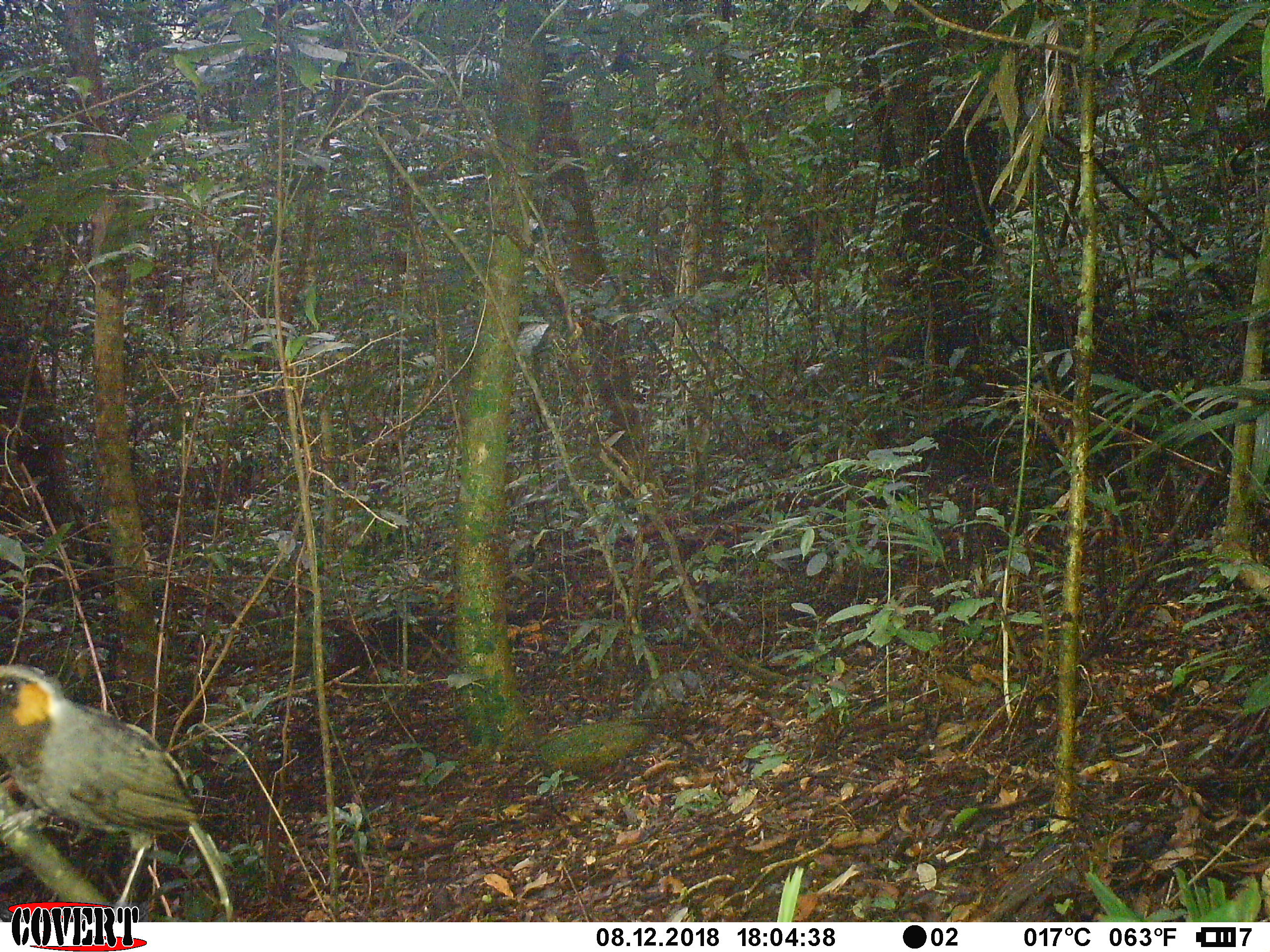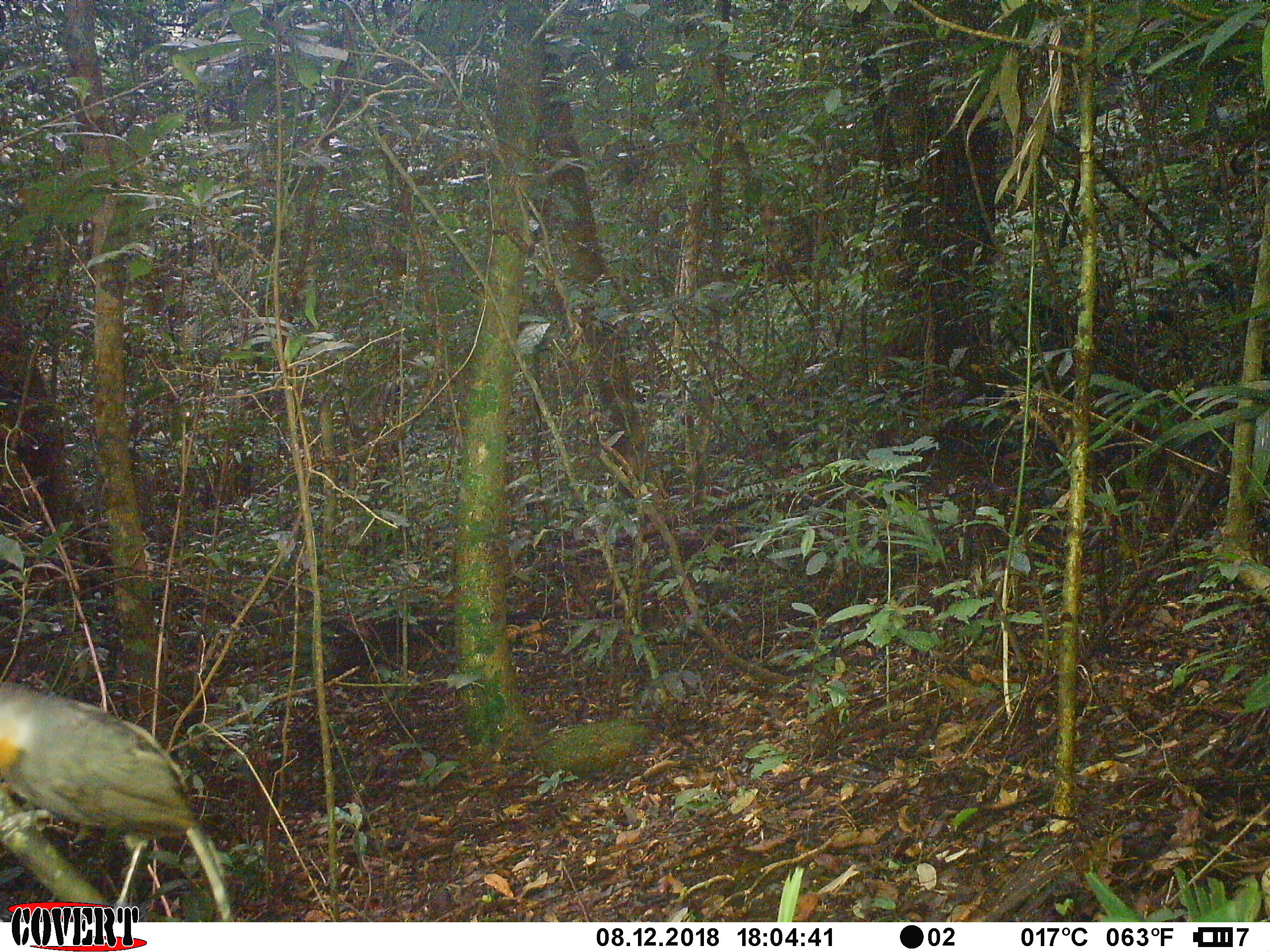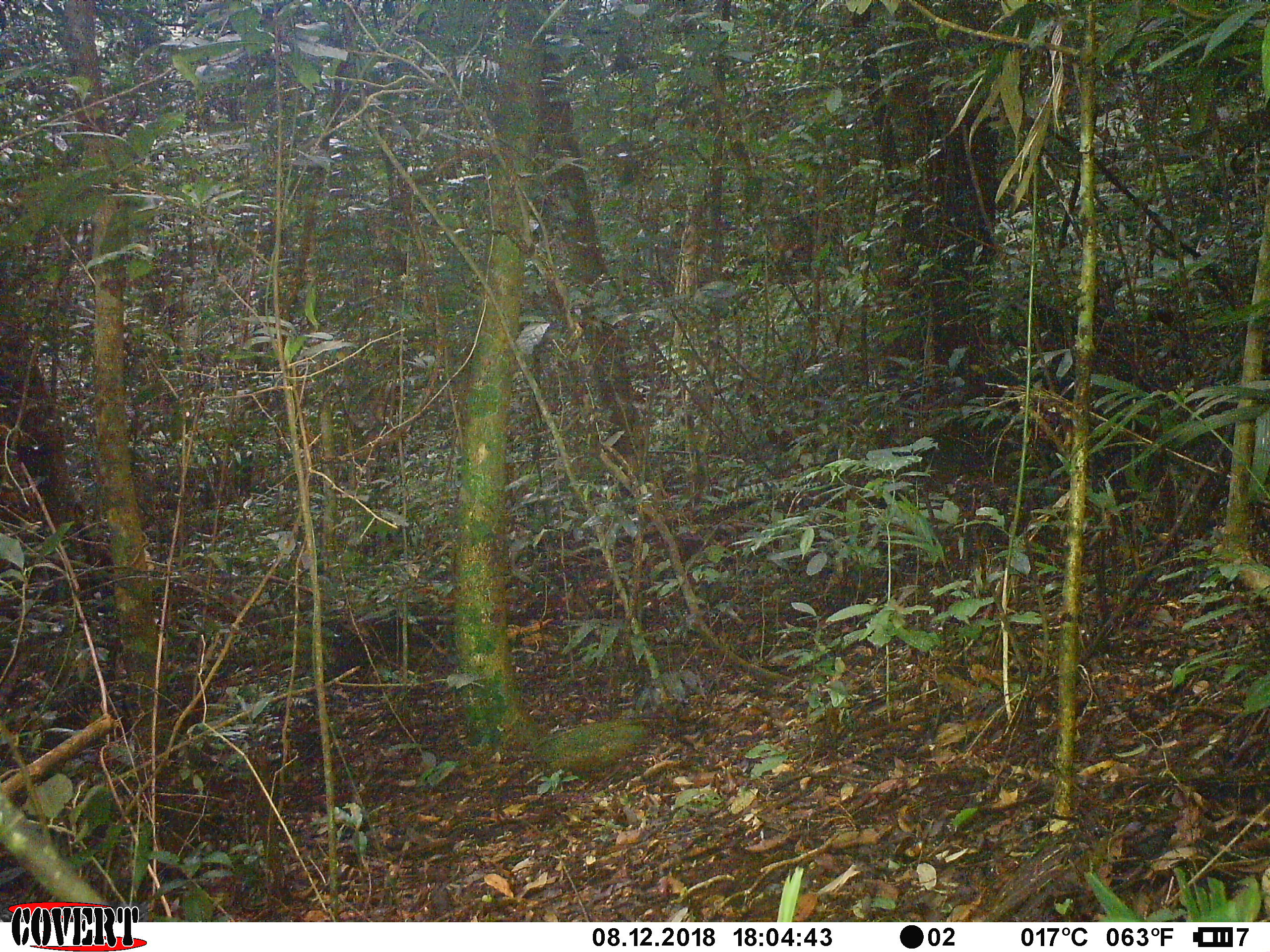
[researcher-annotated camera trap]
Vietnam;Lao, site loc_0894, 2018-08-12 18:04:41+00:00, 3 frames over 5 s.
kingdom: Animalia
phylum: Chordata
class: Aves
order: Passeriformes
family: Leiothrichidae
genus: Garrulax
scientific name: Garrulax castanotis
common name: rufous-cheeked laughingthrush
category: rufous cheeked laughingthrush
Rufous cheeked laughingthrush (rufous-cheeked laughingthrush) (Garrulax castanotis). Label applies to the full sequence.